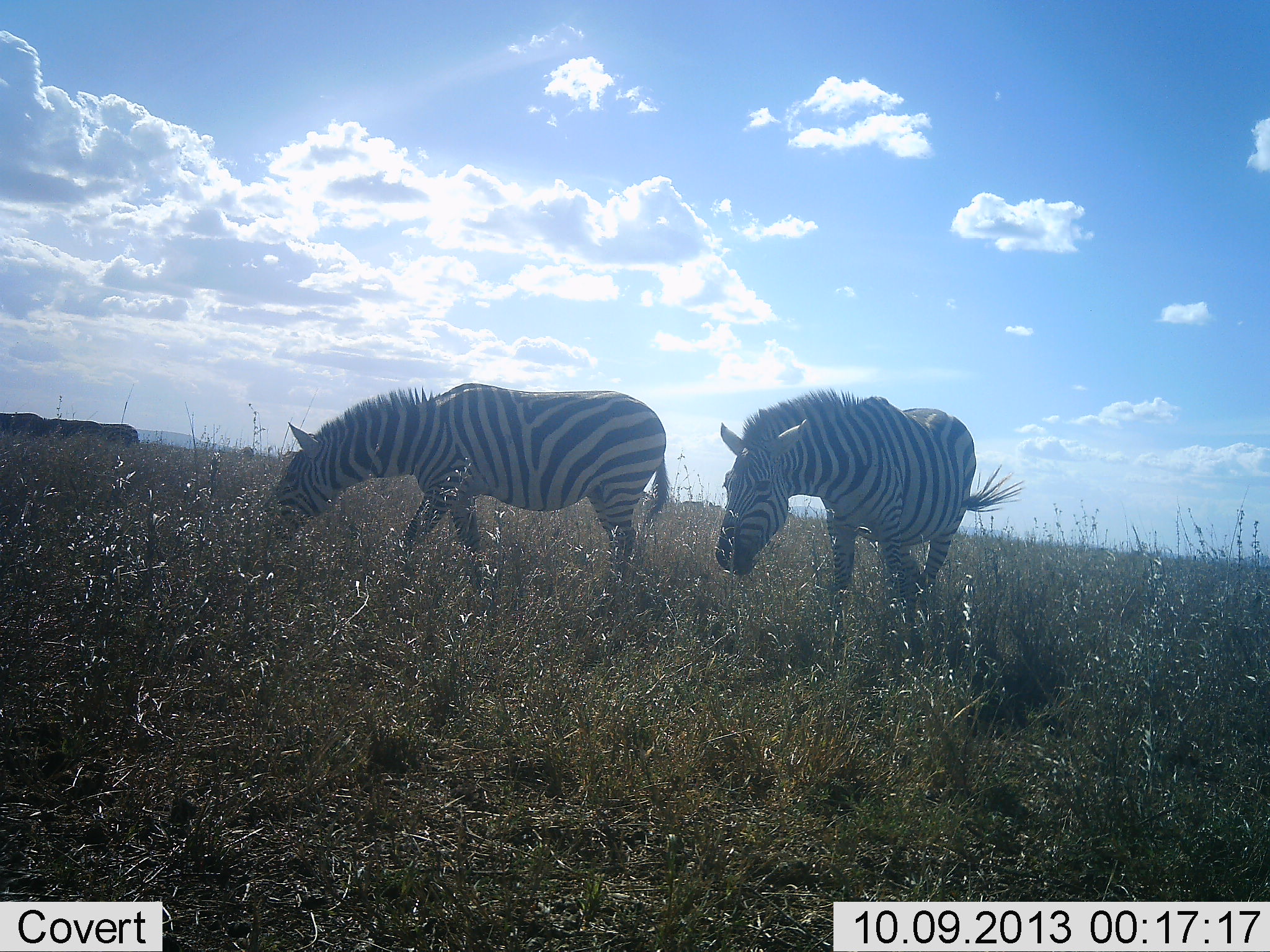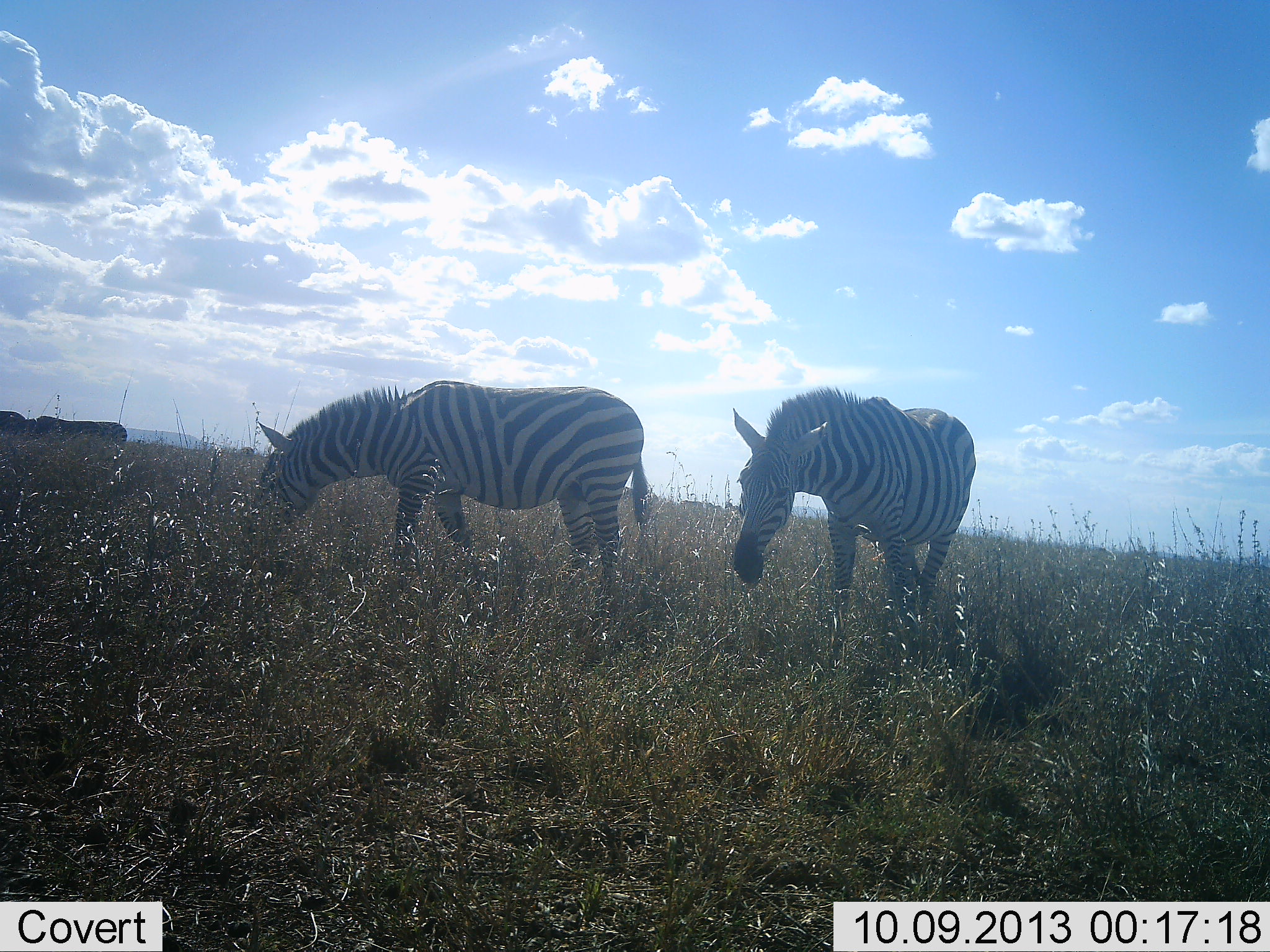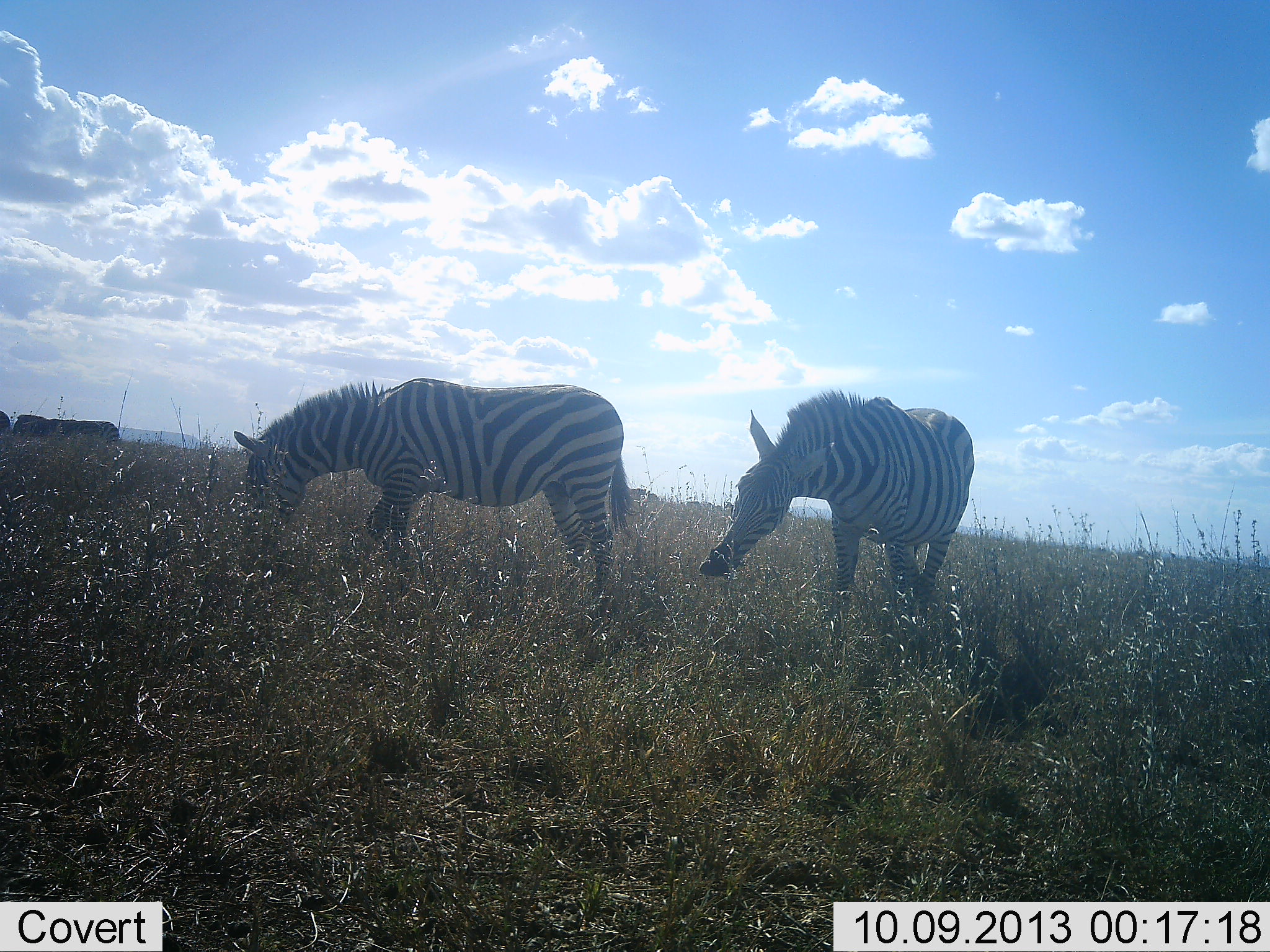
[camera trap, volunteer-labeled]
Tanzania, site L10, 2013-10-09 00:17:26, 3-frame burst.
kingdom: Animalia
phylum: Chordata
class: Mammalia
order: Perissodactyla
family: Equidae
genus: Equus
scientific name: Equus quagga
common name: plains zebra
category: zebra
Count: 3.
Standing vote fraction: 24%.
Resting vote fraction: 0%.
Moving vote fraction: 36%.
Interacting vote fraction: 0%.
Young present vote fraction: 0%.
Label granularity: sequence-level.